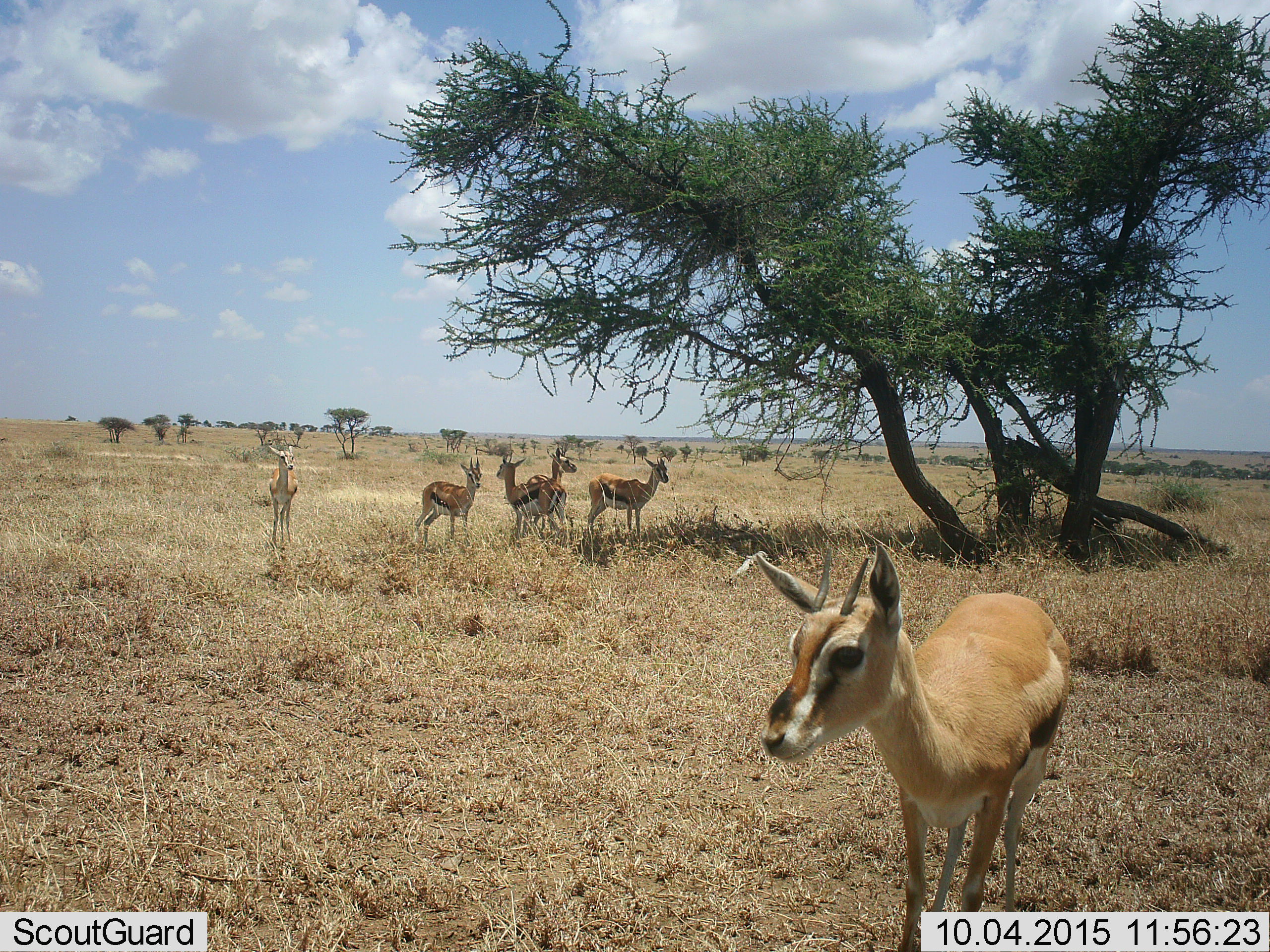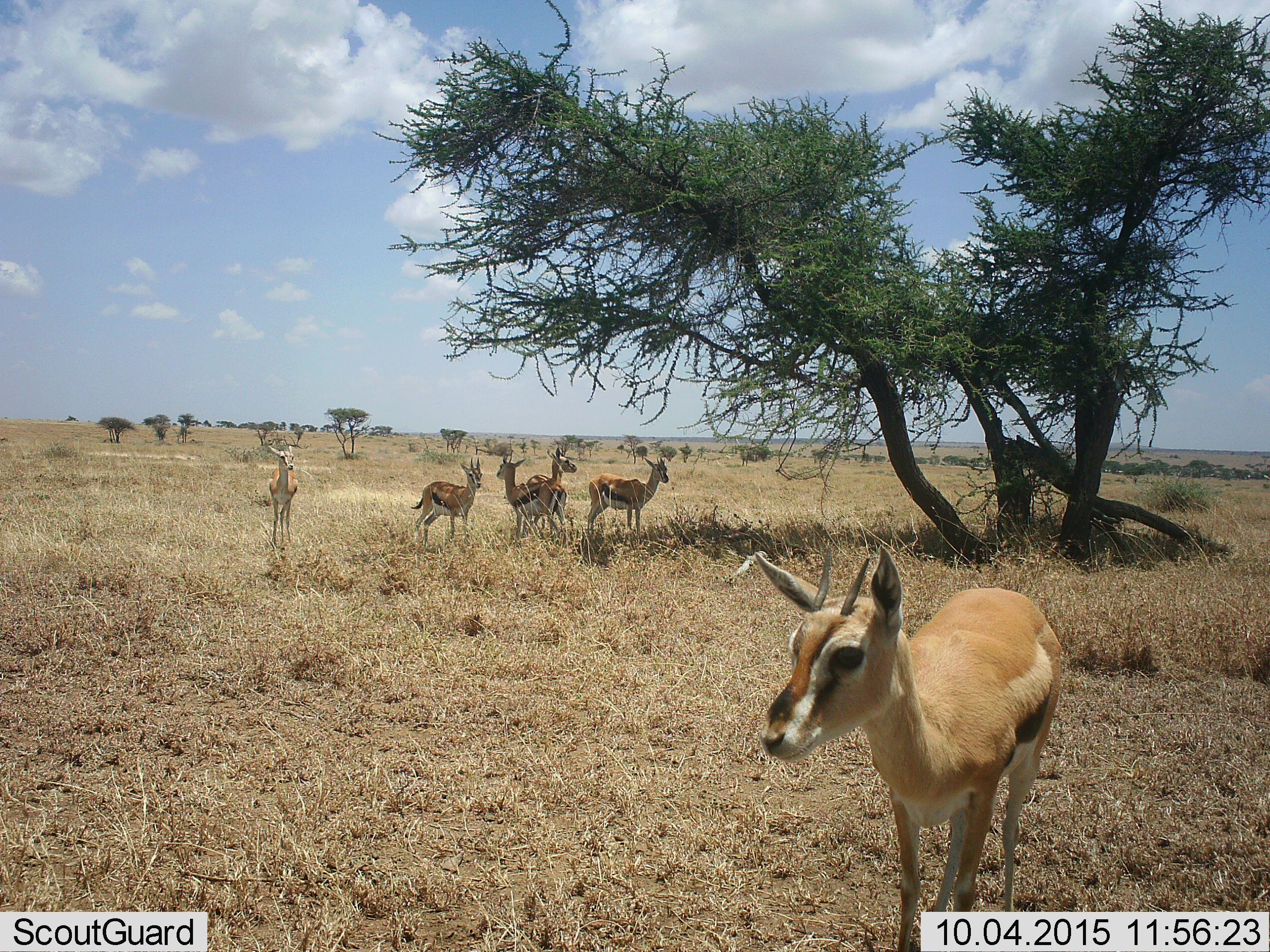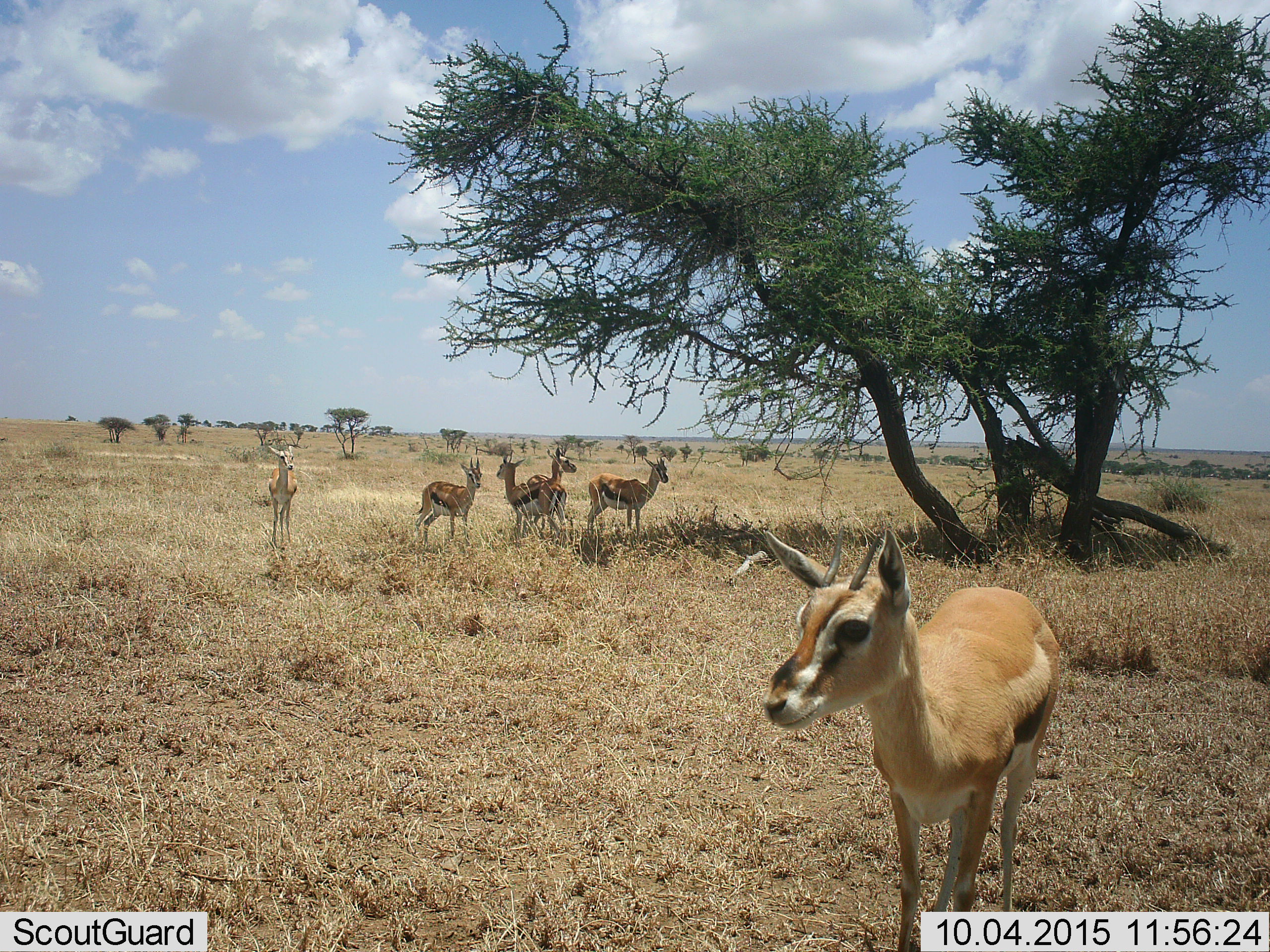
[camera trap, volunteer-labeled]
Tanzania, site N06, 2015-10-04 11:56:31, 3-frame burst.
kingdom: Animalia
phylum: Chordata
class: Mammalia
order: Artiodactyla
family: Bovidae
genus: Eudorcas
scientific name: Eudorcas thomsonii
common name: thomson's gazelle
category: gazellethomsons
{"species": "gazellethomsons (thomson's gazelle) (Eudorcas thomsonii)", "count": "6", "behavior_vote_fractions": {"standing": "88%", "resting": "12%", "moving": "0%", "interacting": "12%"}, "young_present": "0%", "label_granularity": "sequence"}